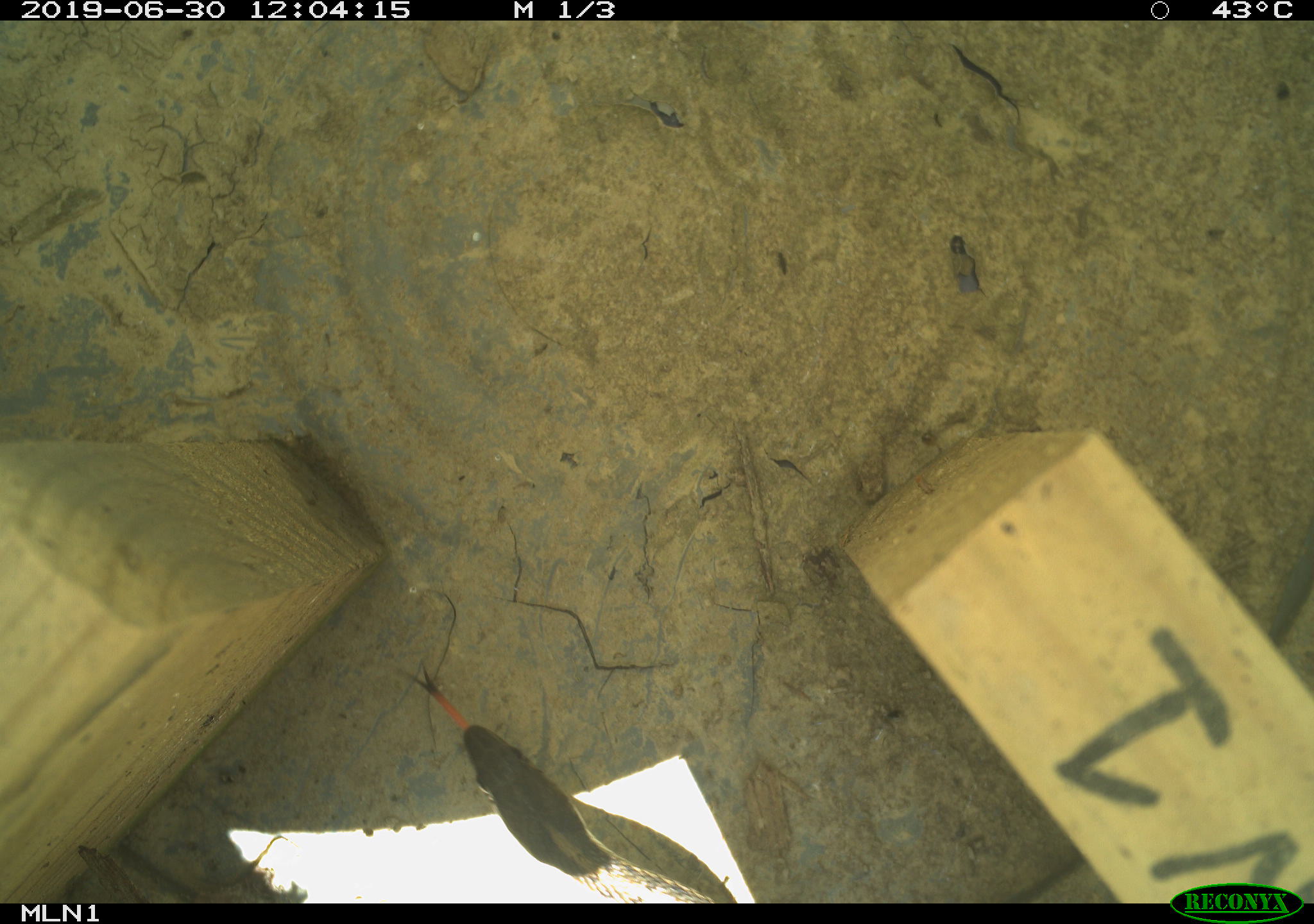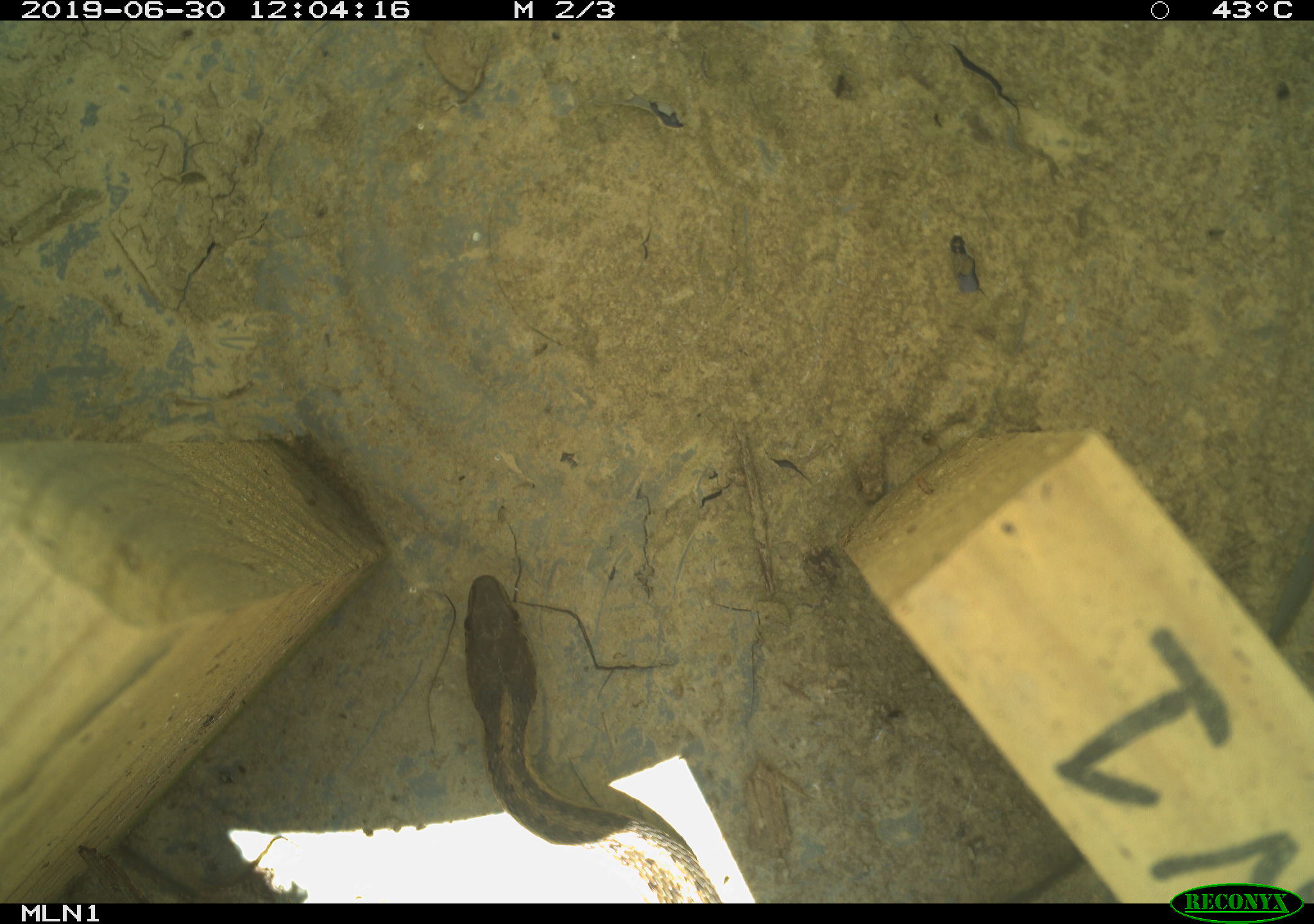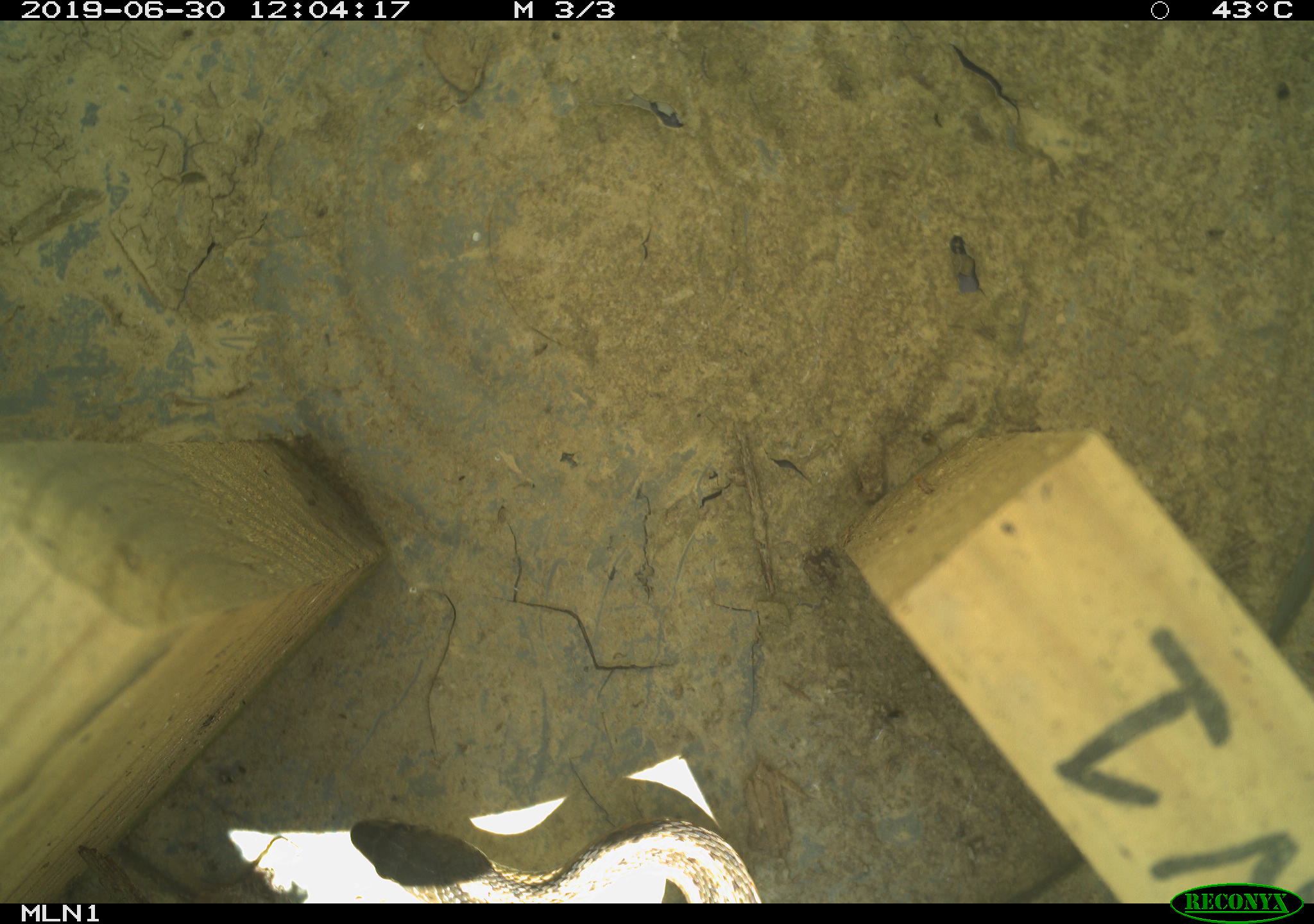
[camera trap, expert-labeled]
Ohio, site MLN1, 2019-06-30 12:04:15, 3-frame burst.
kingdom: Animalia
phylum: Chordata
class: Reptilia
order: Squamata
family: Colubridae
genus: Thamnophis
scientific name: Thamnophis sirtalis sirtalis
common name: eastern gartersnake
Eastern gartersnake (Thamnophis sirtalis sirtalis).